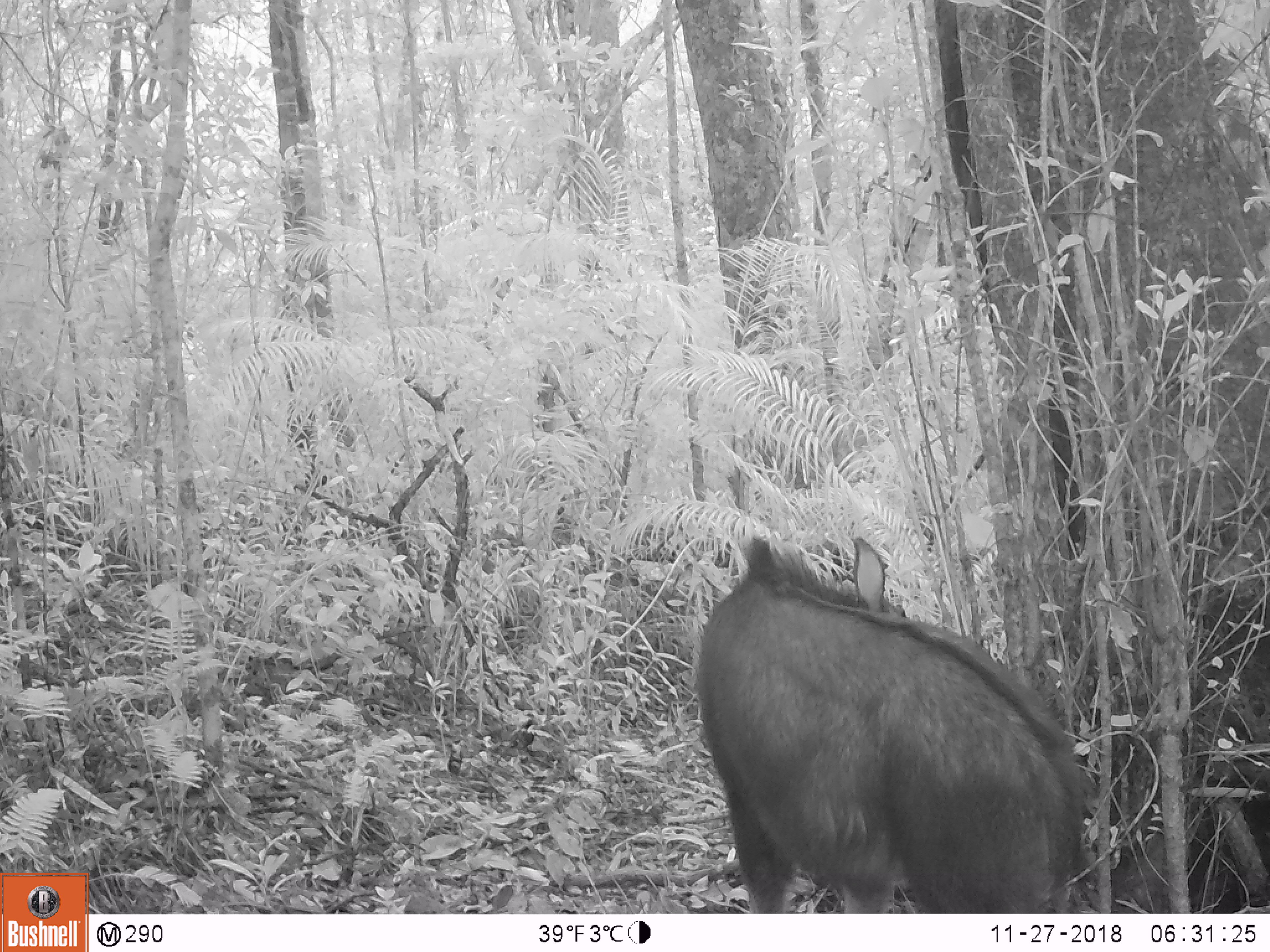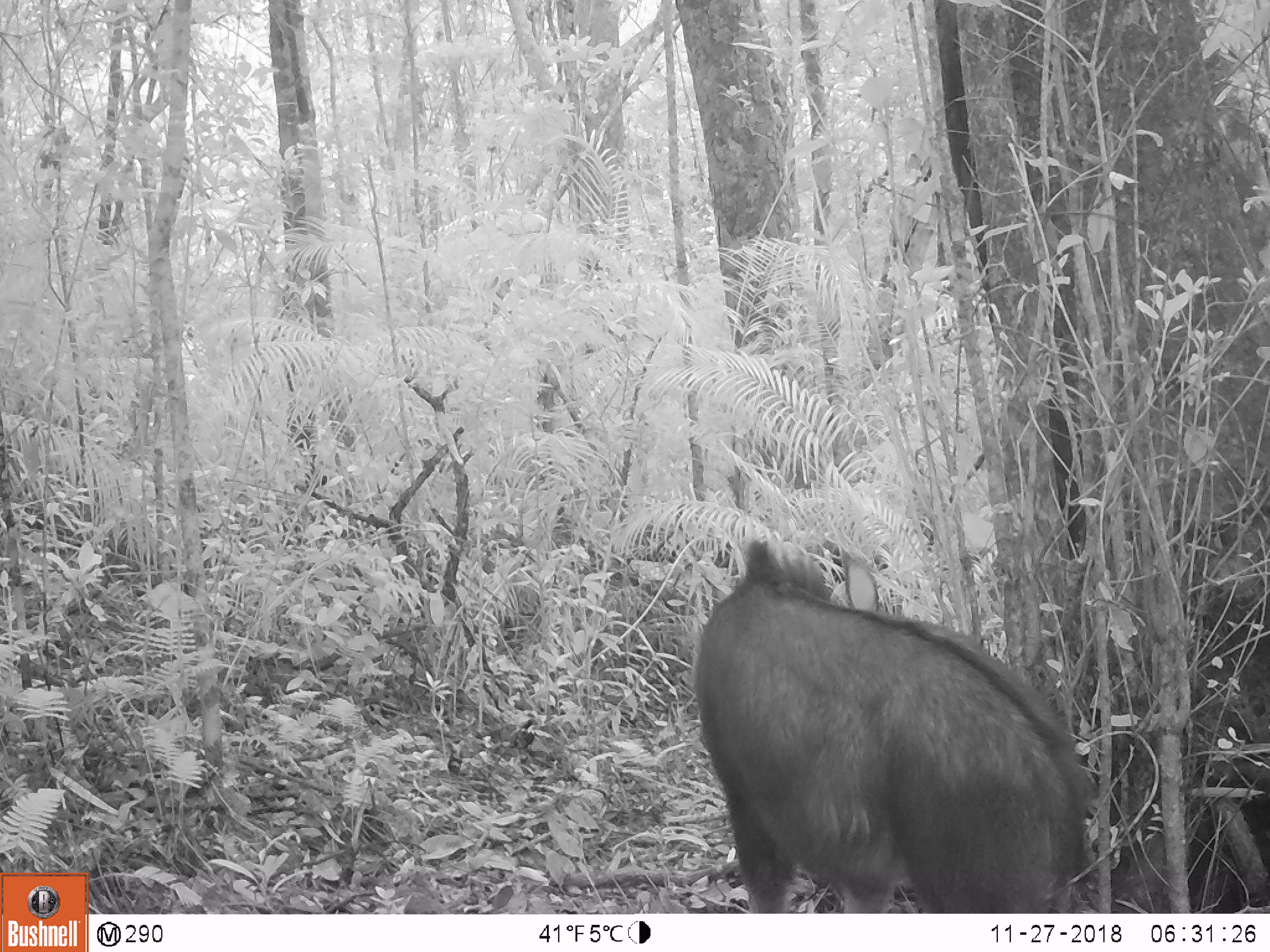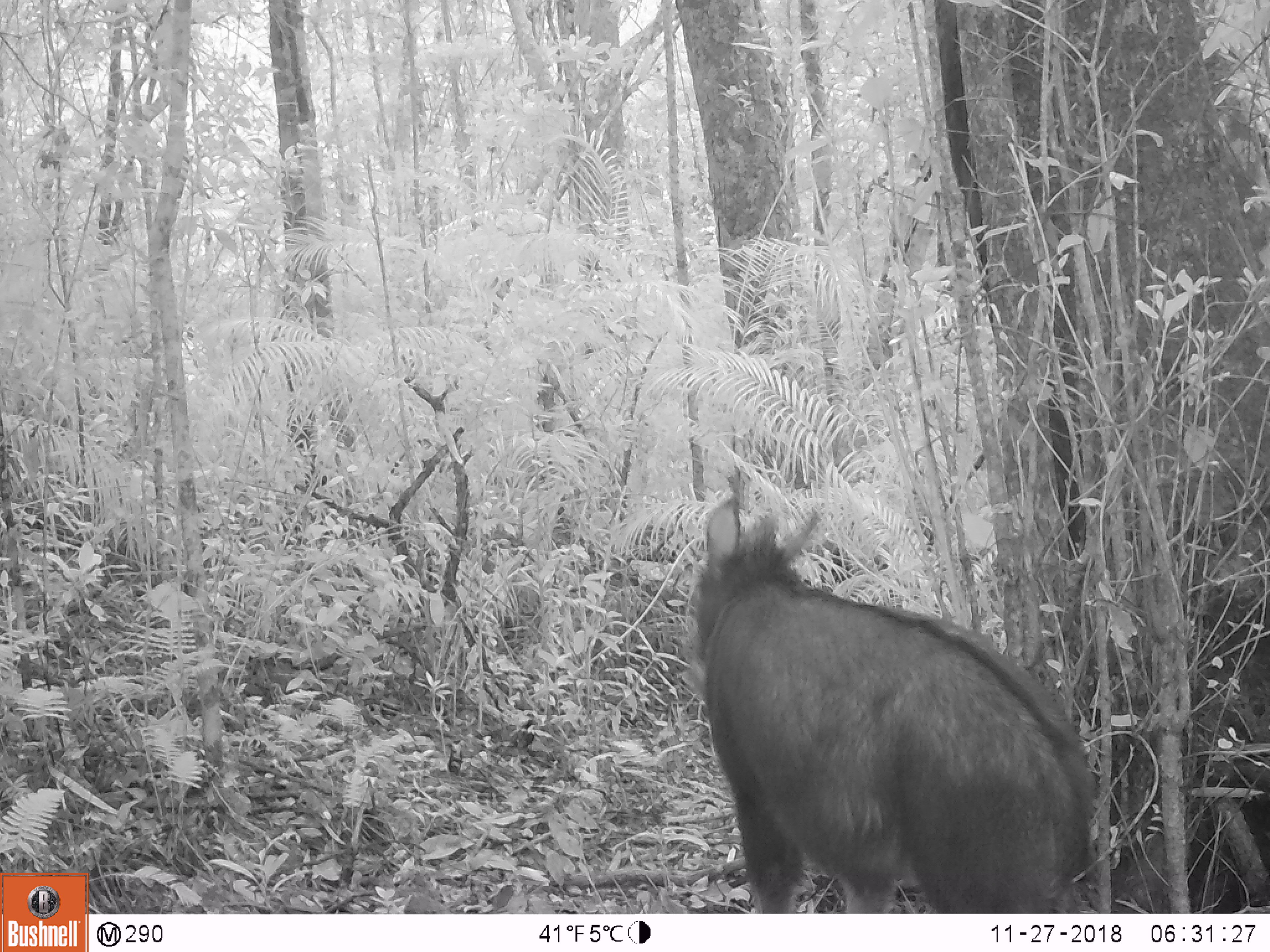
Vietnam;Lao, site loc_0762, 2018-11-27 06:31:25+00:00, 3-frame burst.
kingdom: Animalia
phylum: Chordata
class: Mammalia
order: Artiodactyla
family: Bovidae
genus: Capricornis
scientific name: Capricornis sumatraensis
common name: chinese serow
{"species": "chinese serow (Capricornis sumatraensis)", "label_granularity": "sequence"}